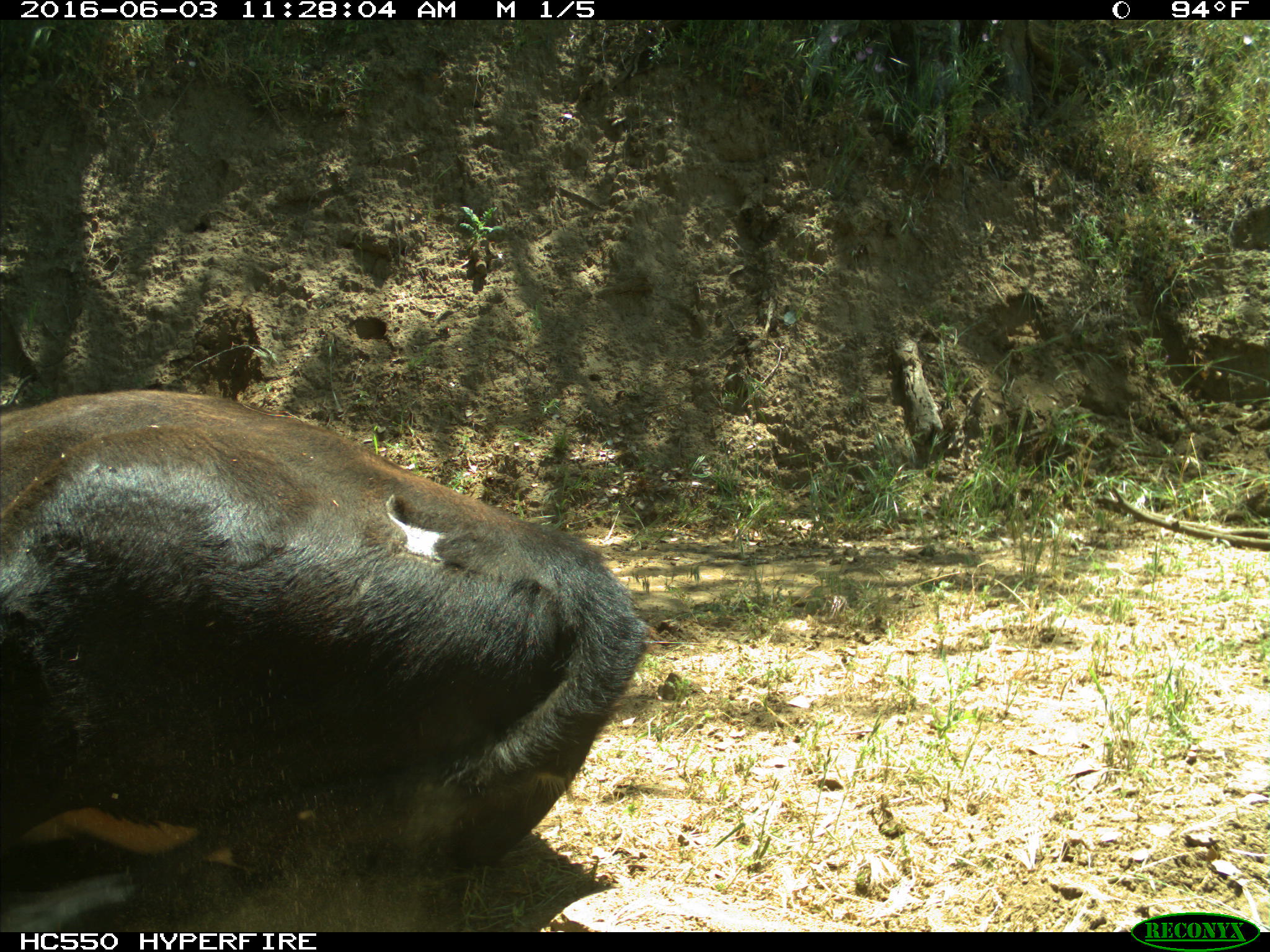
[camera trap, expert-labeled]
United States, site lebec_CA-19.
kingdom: Animalia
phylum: Chordata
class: Mammalia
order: Artiodactyla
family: Bovidae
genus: Bos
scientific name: Bos taurus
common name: domestic cow